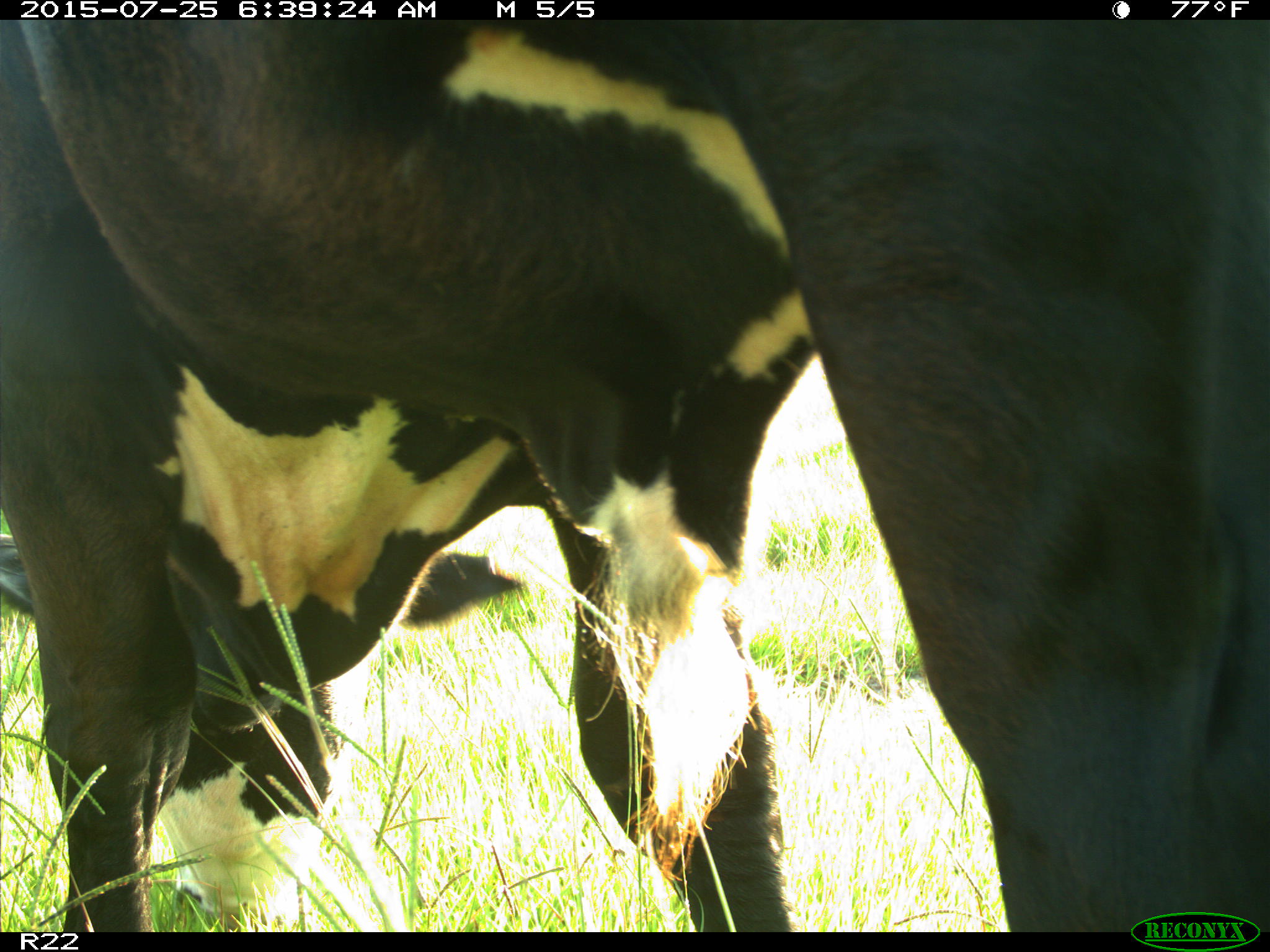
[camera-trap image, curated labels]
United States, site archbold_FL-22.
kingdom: Animalia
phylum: Chordata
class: Mammalia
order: Artiodactyla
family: Bovidae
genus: Bos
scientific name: Bos taurus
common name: domestic cow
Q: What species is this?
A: Bos taurus (domestic cow).